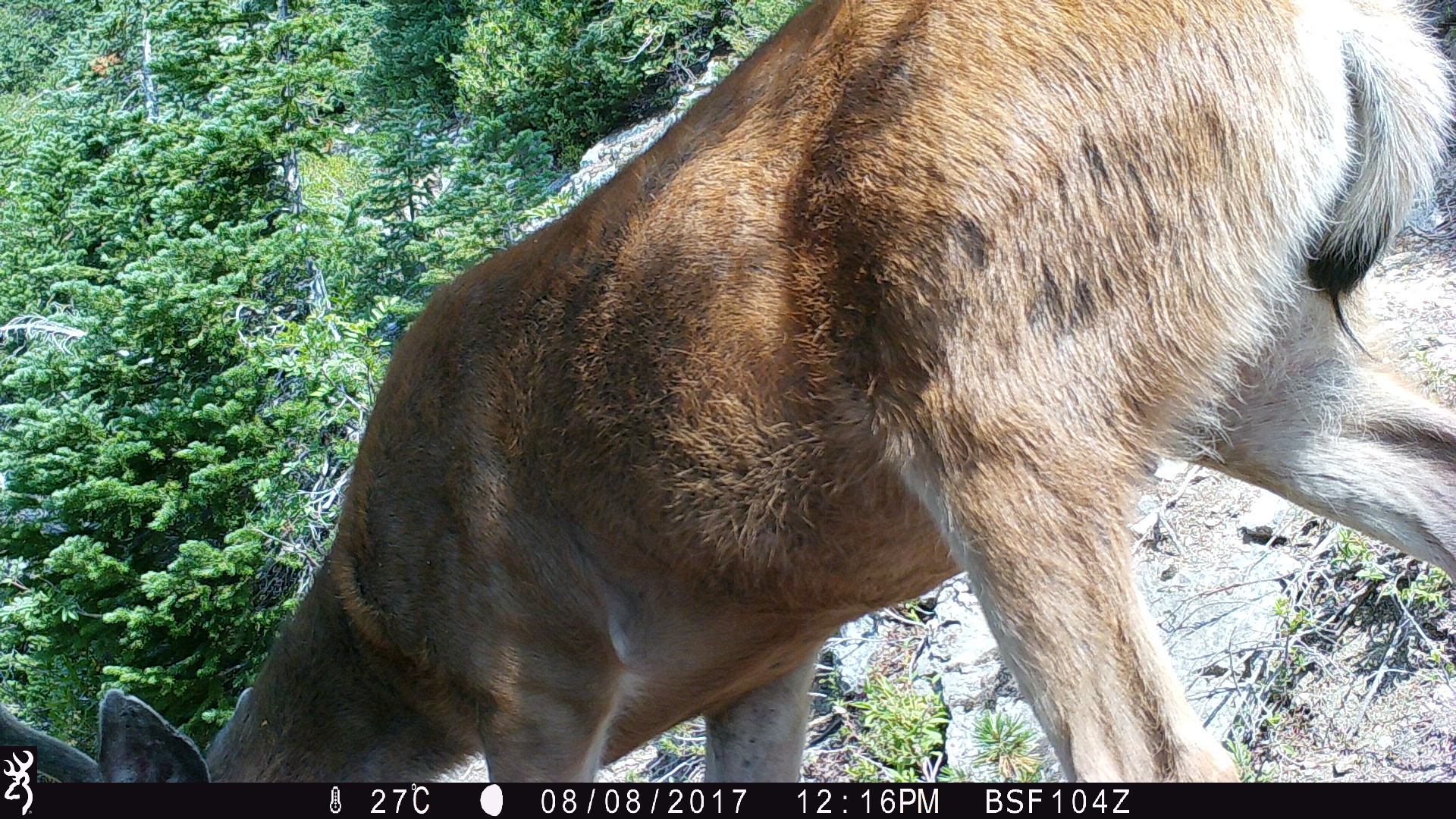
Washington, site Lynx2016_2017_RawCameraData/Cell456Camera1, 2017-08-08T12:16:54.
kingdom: Animalia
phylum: Chordata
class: Mammalia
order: Artiodactyla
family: Cervidae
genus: Odocoileus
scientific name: Odocoileus hemionus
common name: mule deer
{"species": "Odocoileus hemionus (mule deer)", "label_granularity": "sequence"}